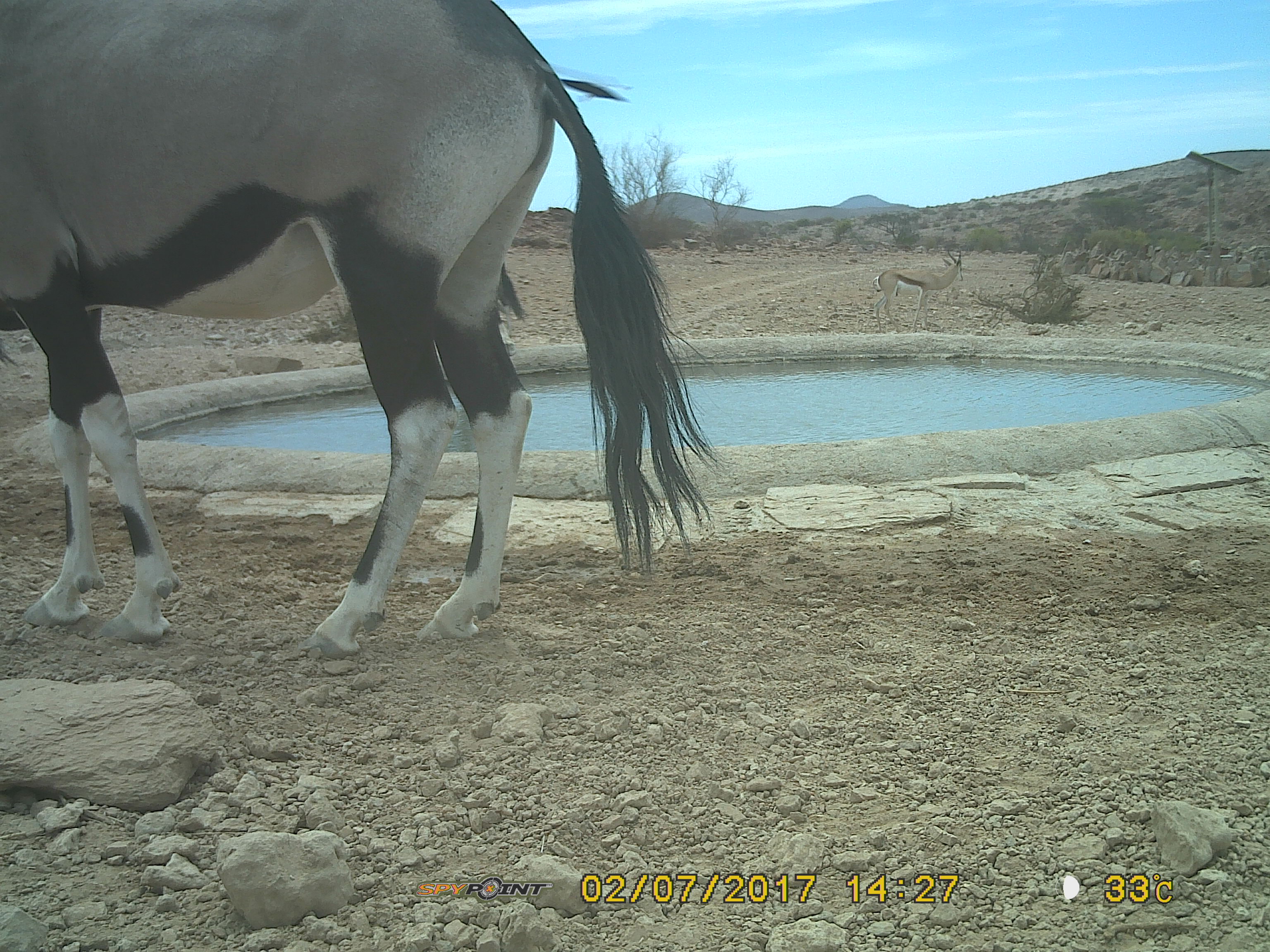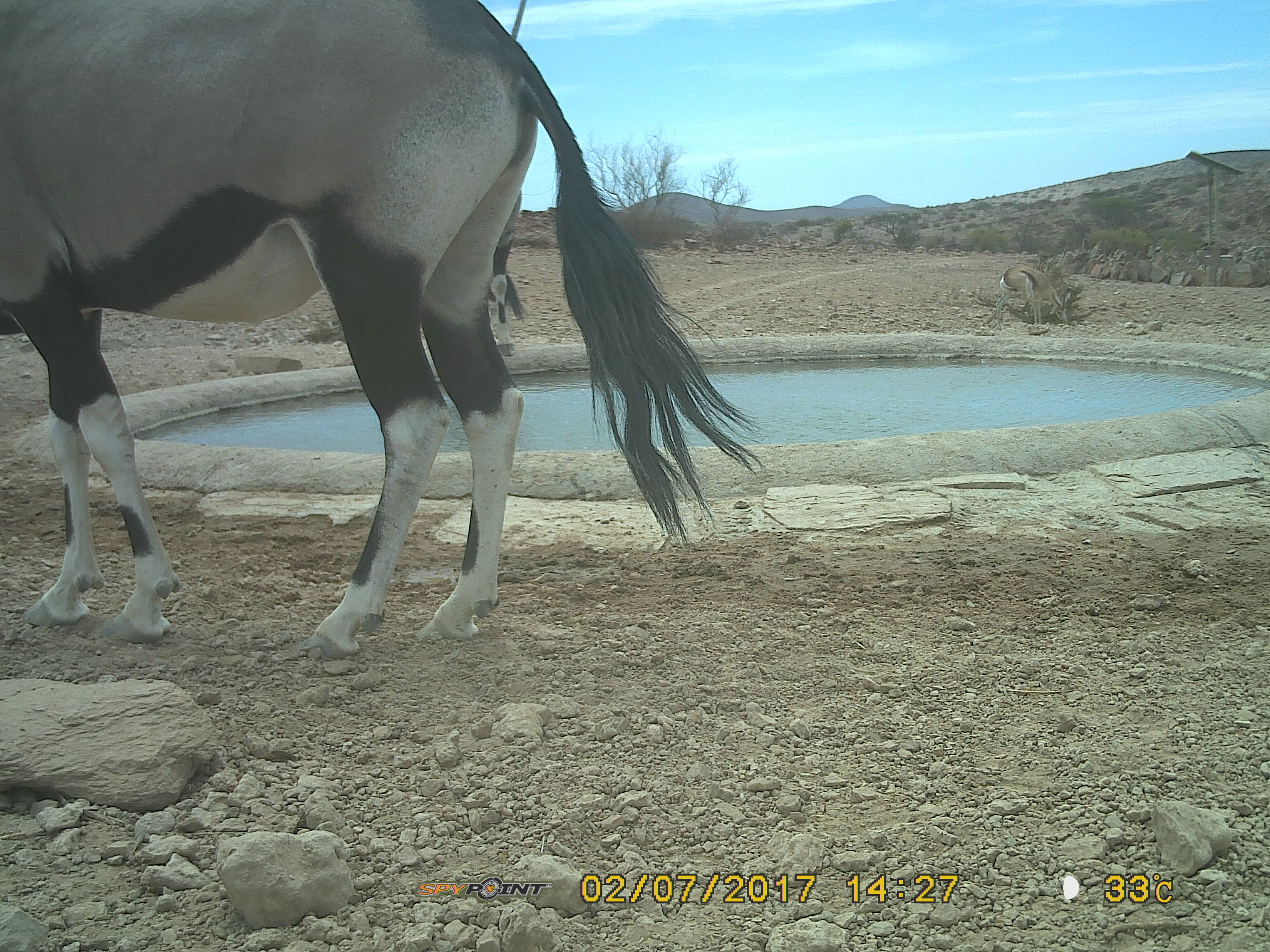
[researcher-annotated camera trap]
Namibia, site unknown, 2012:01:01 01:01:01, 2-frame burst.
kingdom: Animalia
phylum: Chordata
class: Mammalia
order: Artiodactyla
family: Bovidae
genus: Oryx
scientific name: Oryx gazella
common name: gemsbok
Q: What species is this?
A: Oryx gazella (gemsbok).